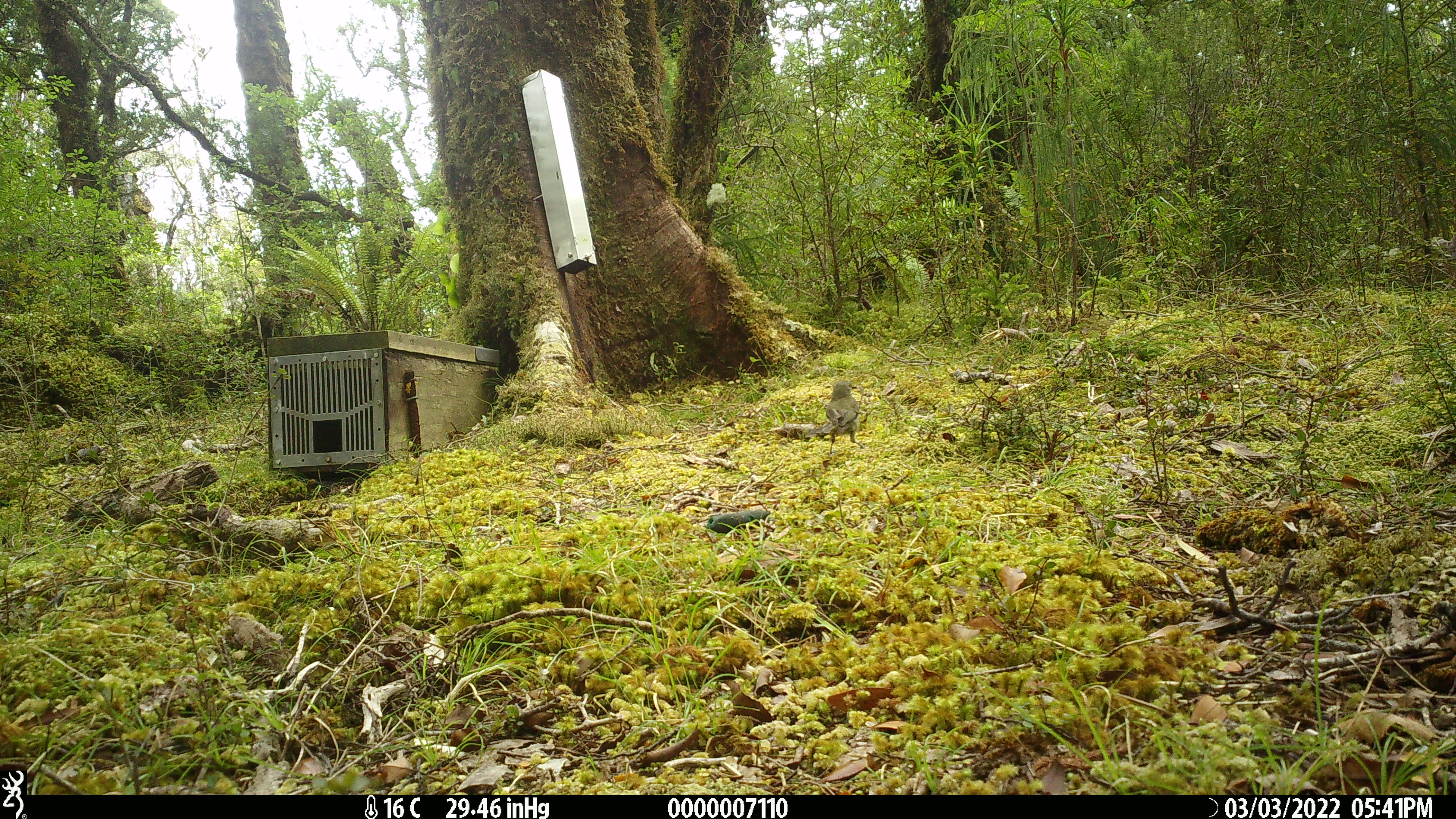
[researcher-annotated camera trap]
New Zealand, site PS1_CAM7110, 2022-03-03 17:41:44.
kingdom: Animalia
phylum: Chordata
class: Aves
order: Passeriformes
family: Meliphagidae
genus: Anthornis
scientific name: Anthornis melanura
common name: new zealand bellbird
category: bellbird